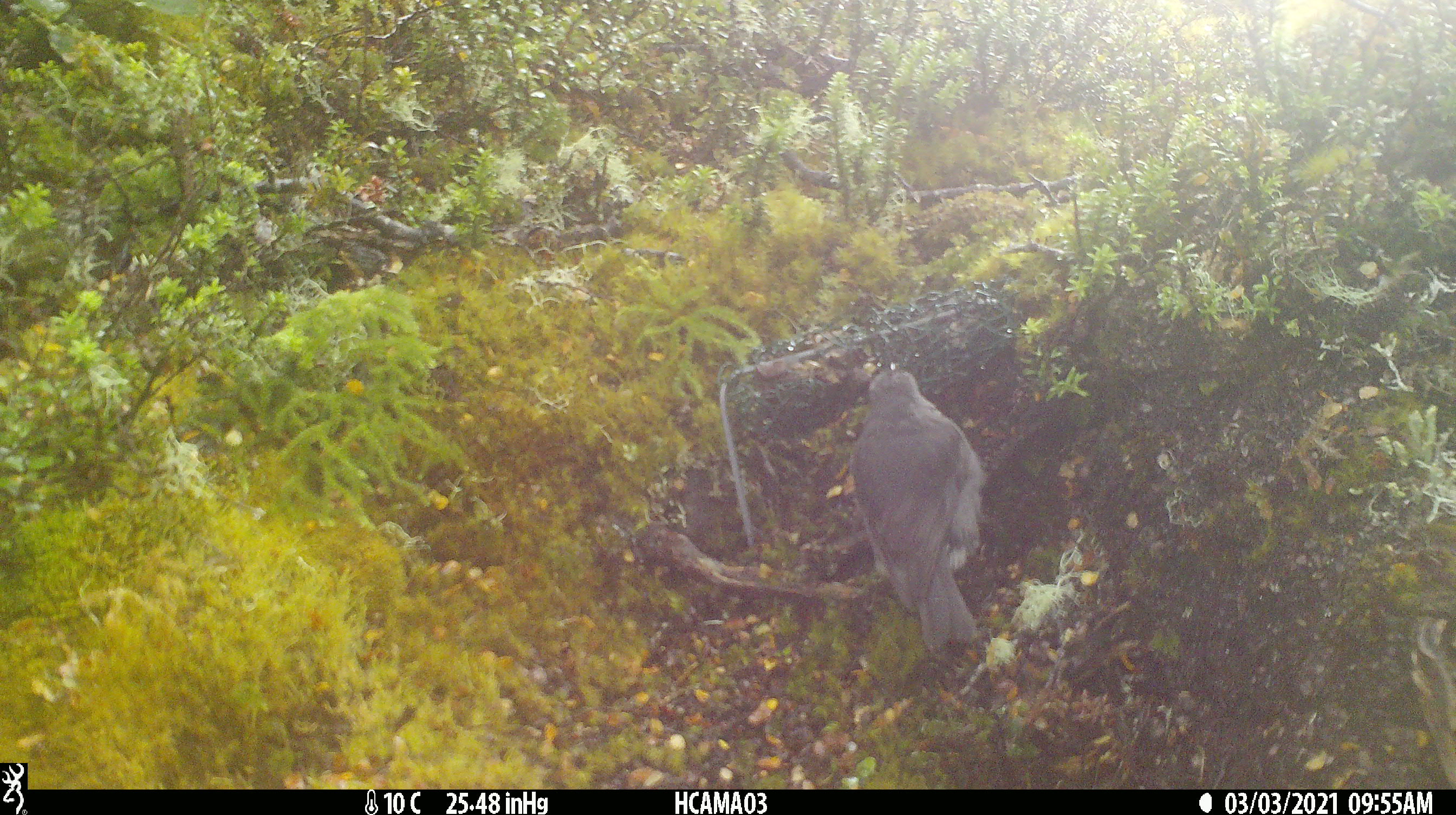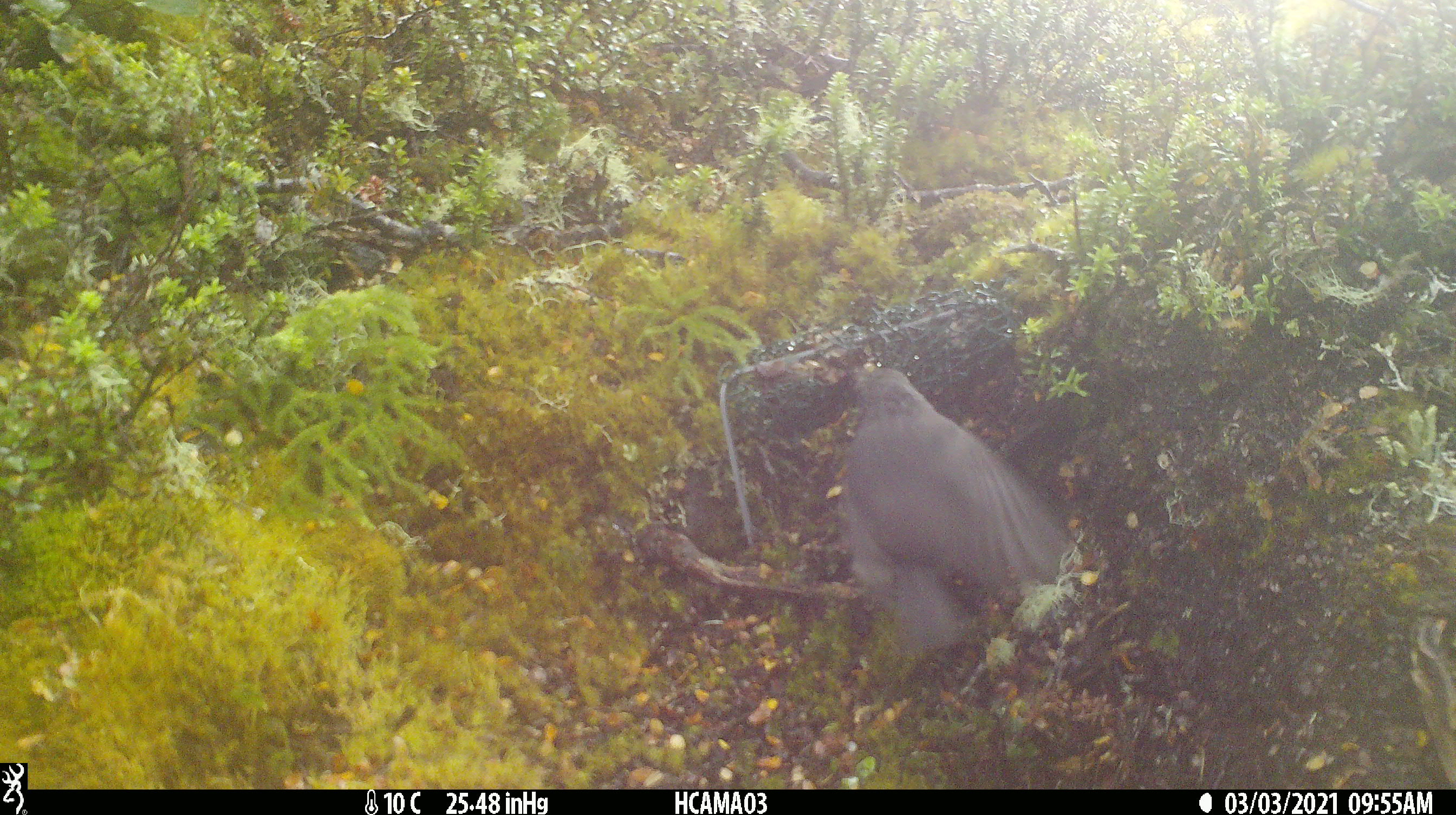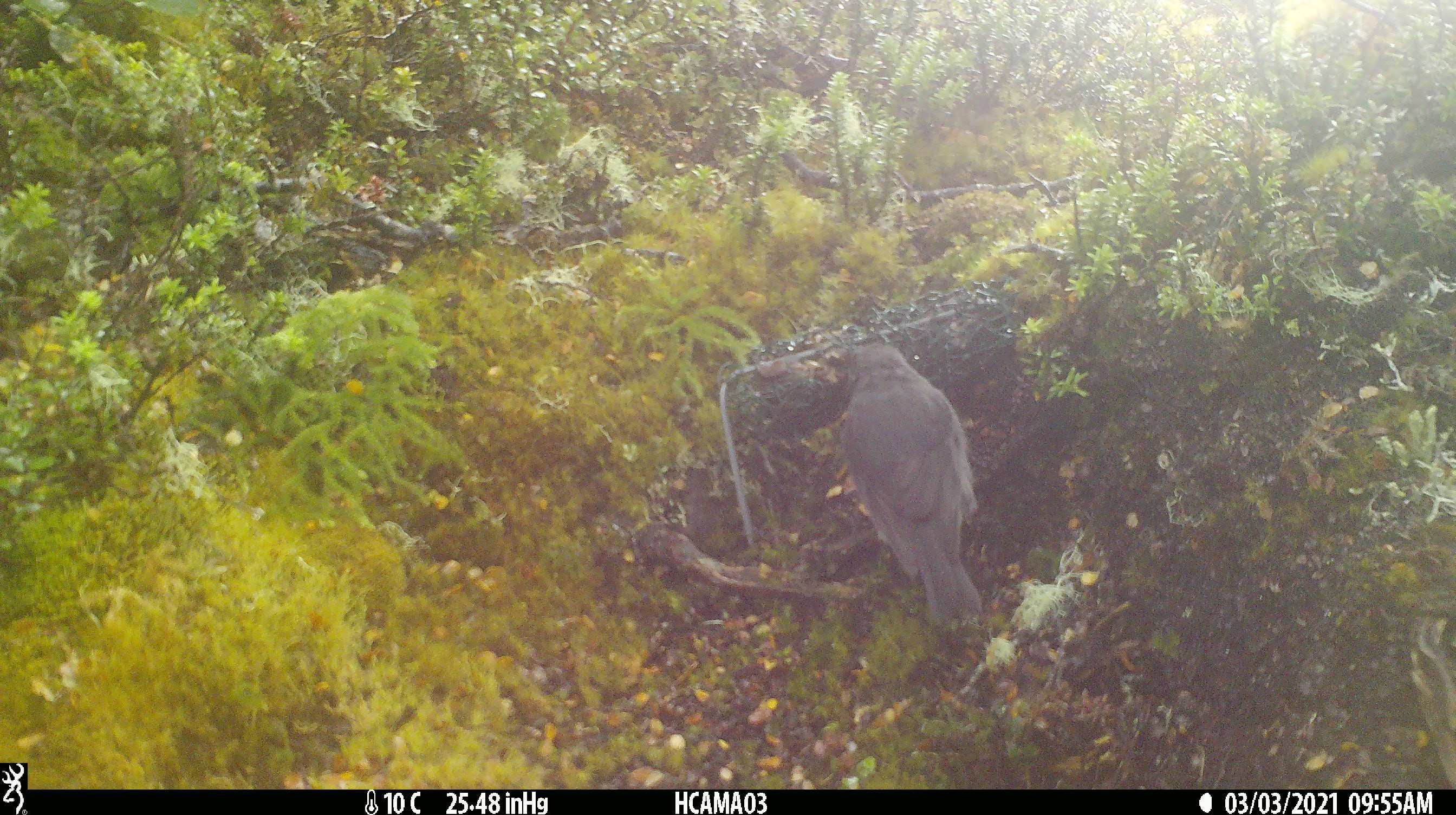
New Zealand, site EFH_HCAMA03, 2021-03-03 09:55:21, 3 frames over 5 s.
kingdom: Animalia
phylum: Chordata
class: Aves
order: Passeriformes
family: Petroicidae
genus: Petroica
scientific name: Petroica australis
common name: new zealand robin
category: robin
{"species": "robin (new zealand robin) (Petroica australis)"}